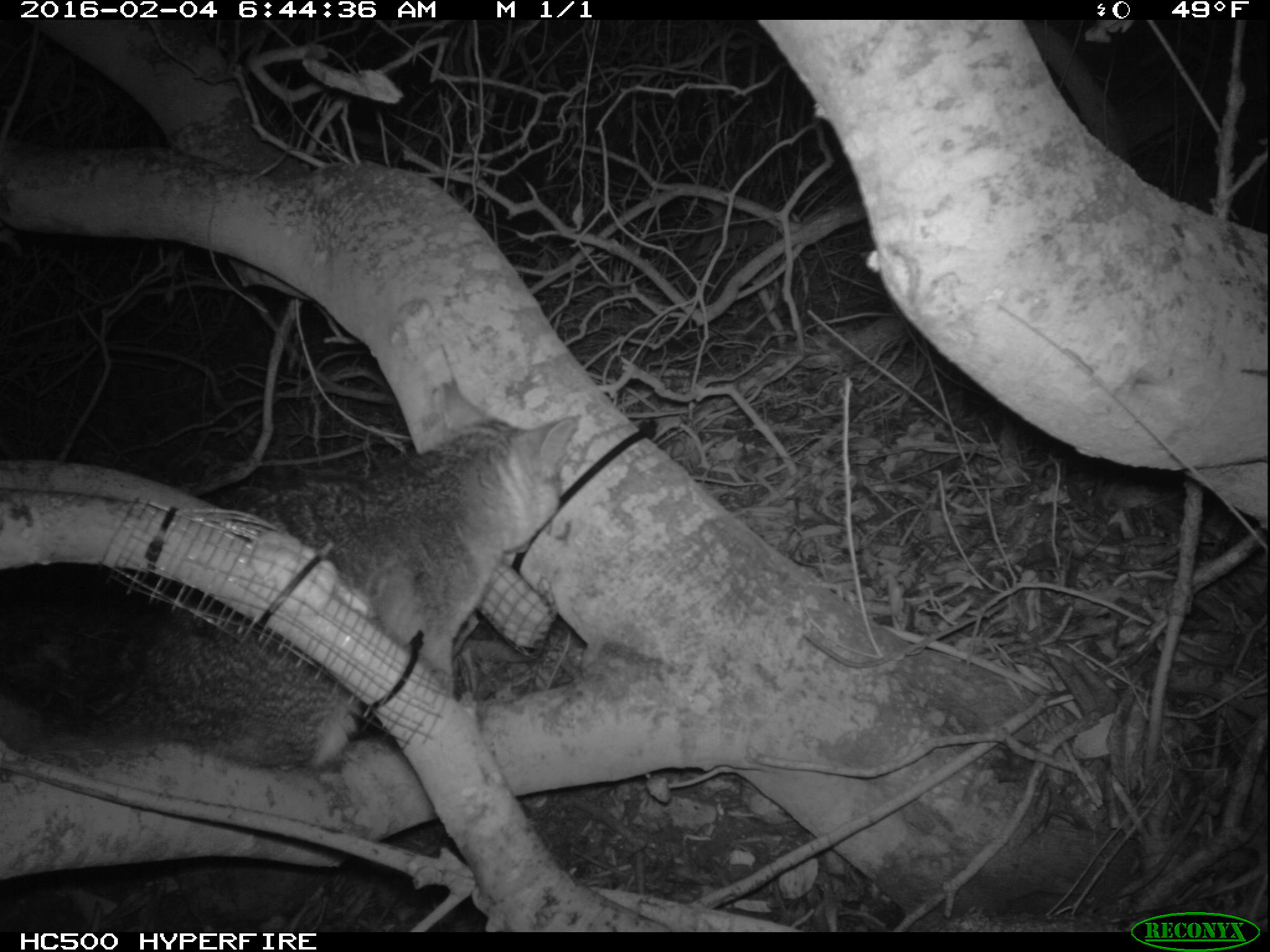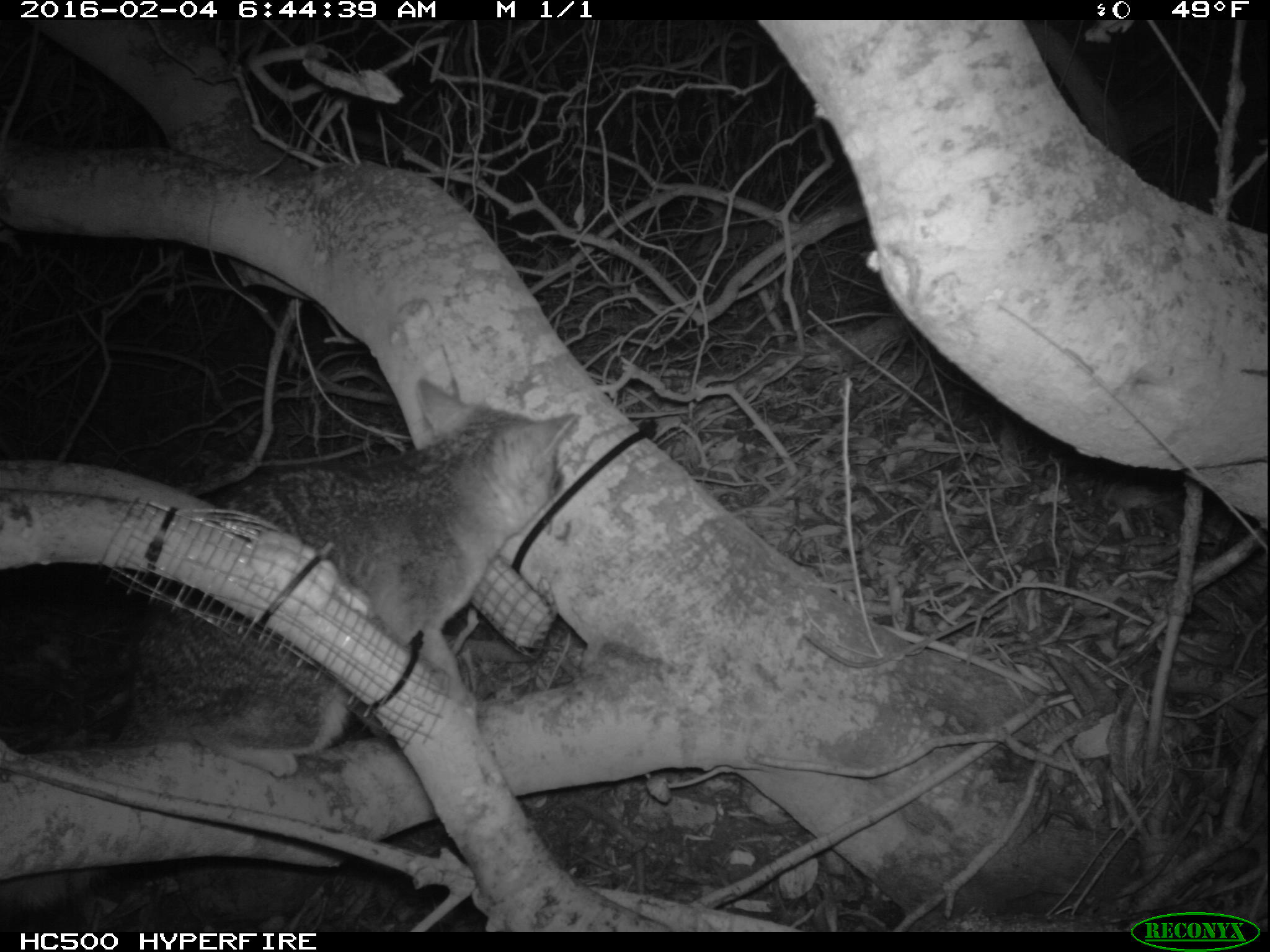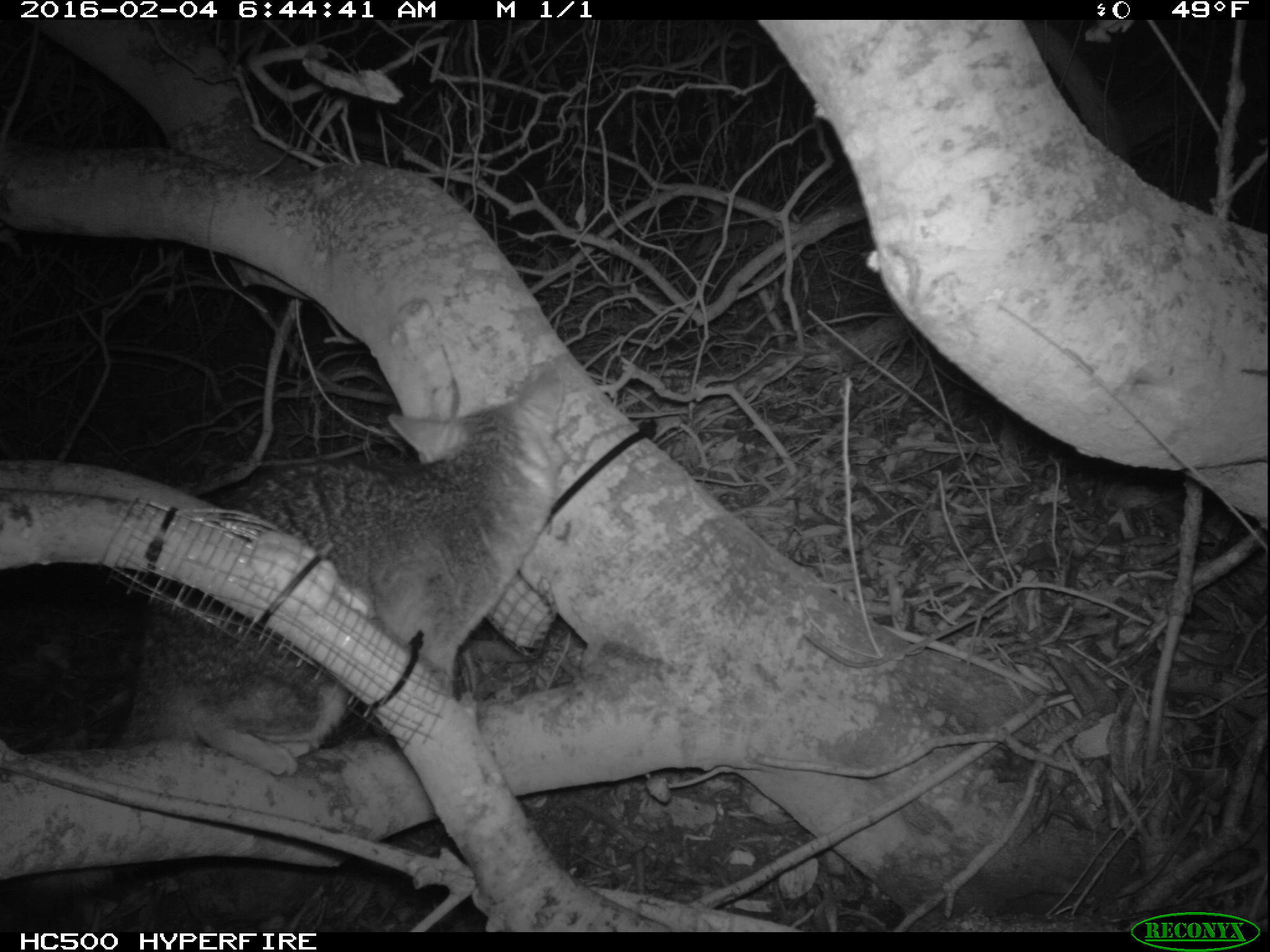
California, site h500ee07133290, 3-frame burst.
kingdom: Animalia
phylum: Chordata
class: Mammalia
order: Carnivora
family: Canidae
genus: Urocyon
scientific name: Urocyon littoralis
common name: island fox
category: fox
Fox (island fox) (Urocyon littoralis).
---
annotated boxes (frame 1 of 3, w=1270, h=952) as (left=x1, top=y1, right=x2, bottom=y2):
fox: (left=0, top=384, right=581, bottom=773)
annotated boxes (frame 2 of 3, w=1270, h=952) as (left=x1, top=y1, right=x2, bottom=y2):
fox: (left=117, top=376, right=580, bottom=781)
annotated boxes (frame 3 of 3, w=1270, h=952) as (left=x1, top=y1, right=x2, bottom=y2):
fox: (left=0, top=364, right=567, bottom=925)